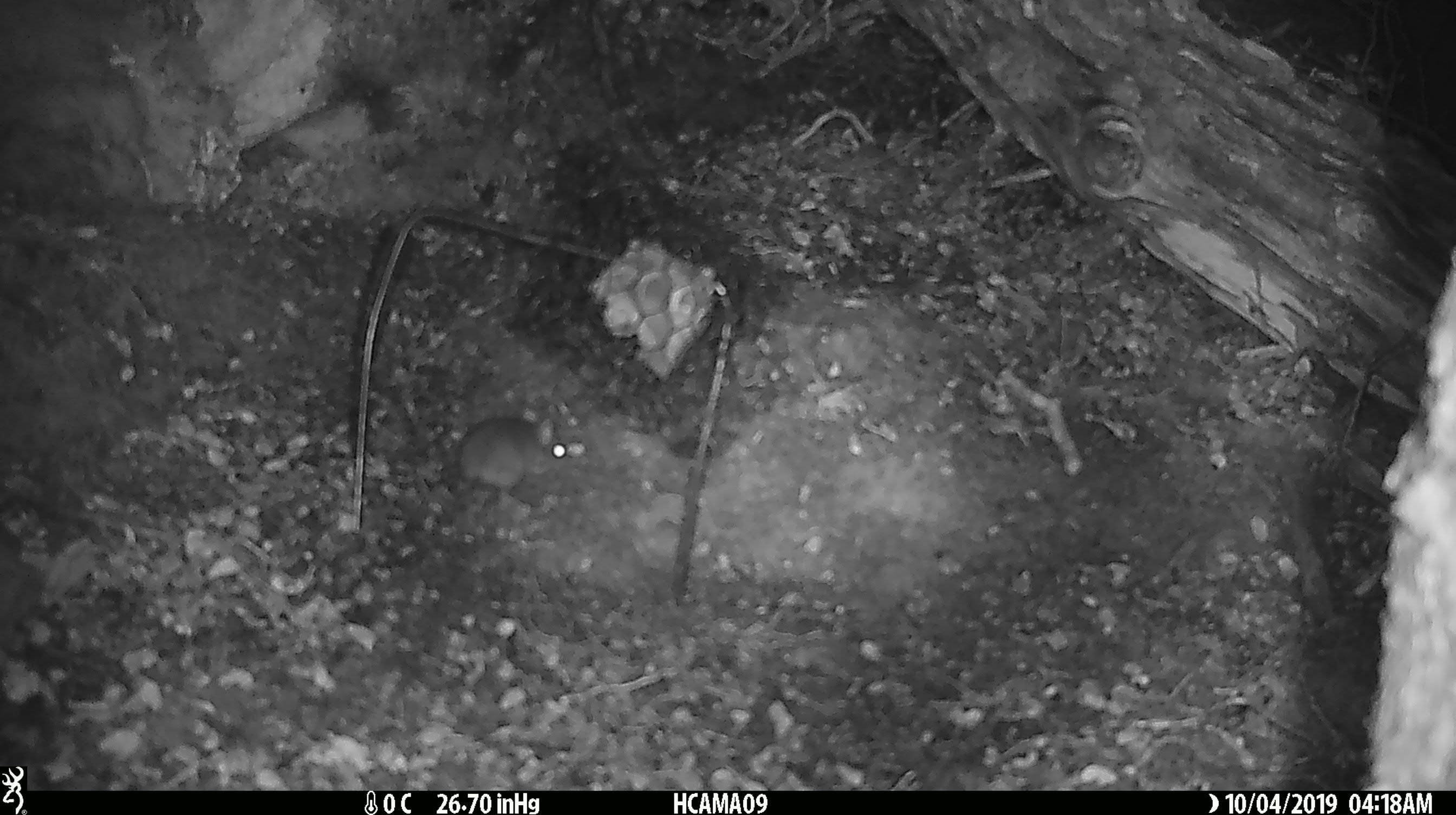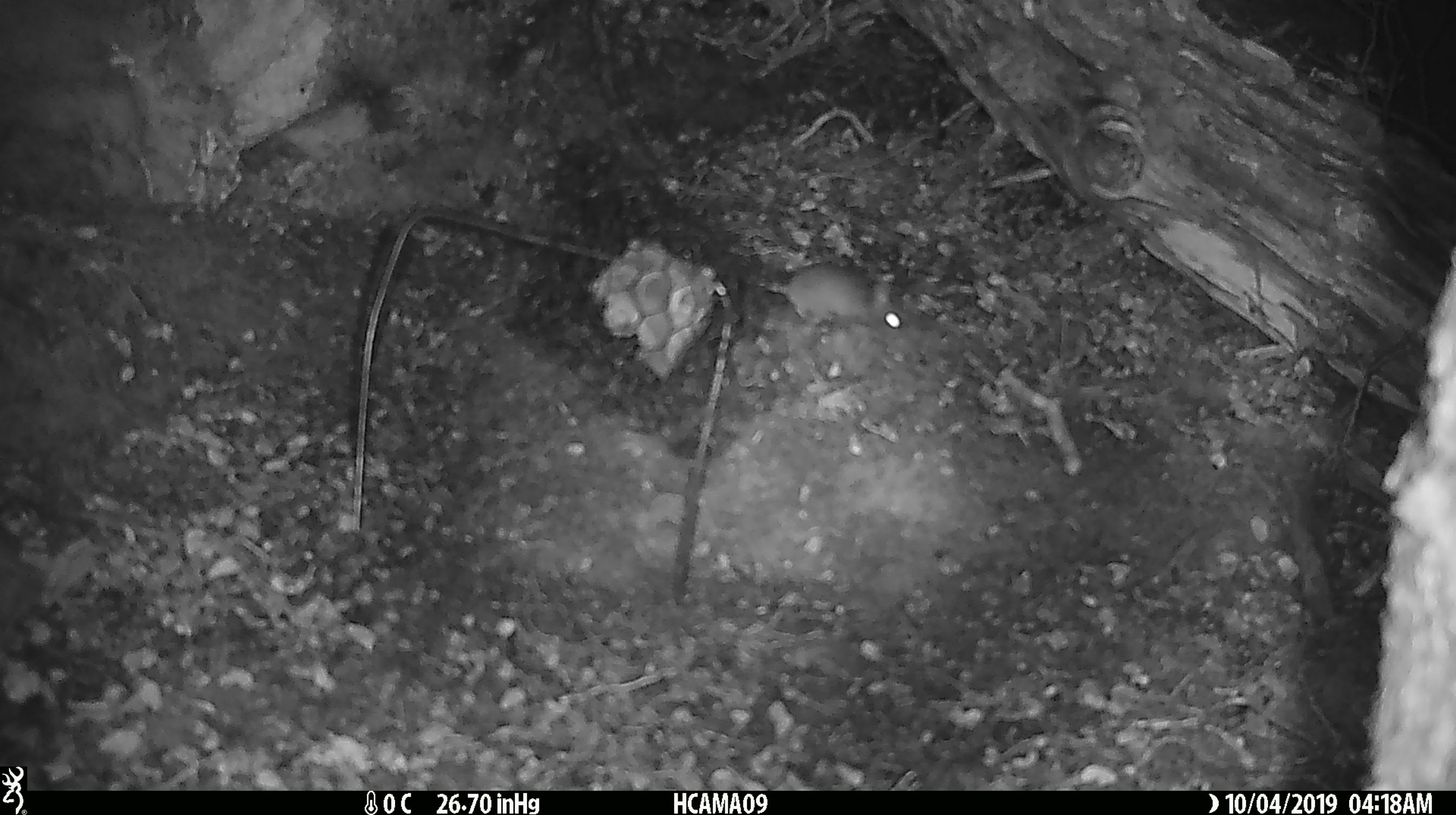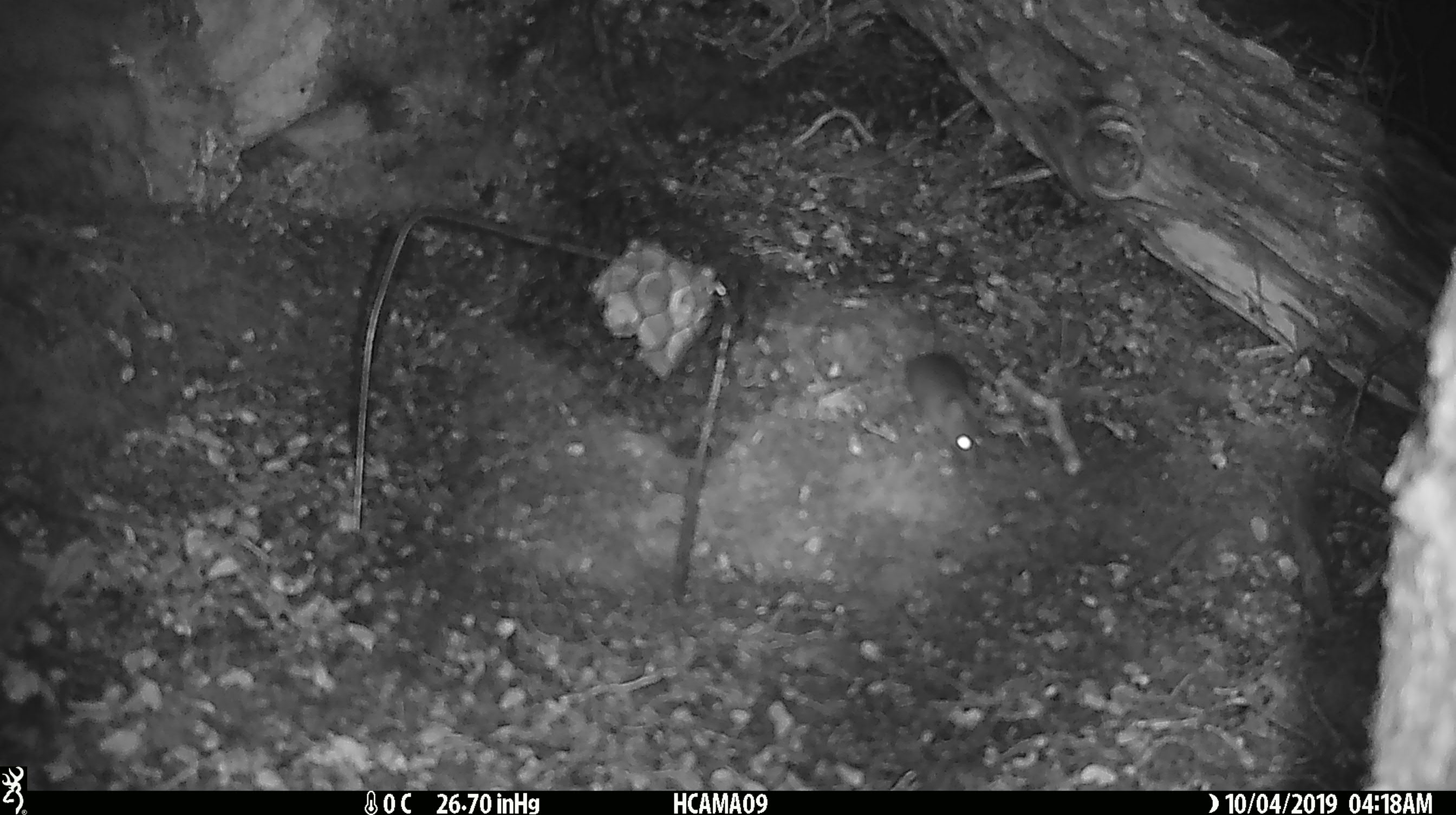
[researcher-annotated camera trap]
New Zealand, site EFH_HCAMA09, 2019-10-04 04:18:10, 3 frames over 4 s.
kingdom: Animalia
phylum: Chordata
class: Mammalia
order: Rodentia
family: Muridae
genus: Mus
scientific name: Mus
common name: mouse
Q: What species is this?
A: Mouse (Mus).